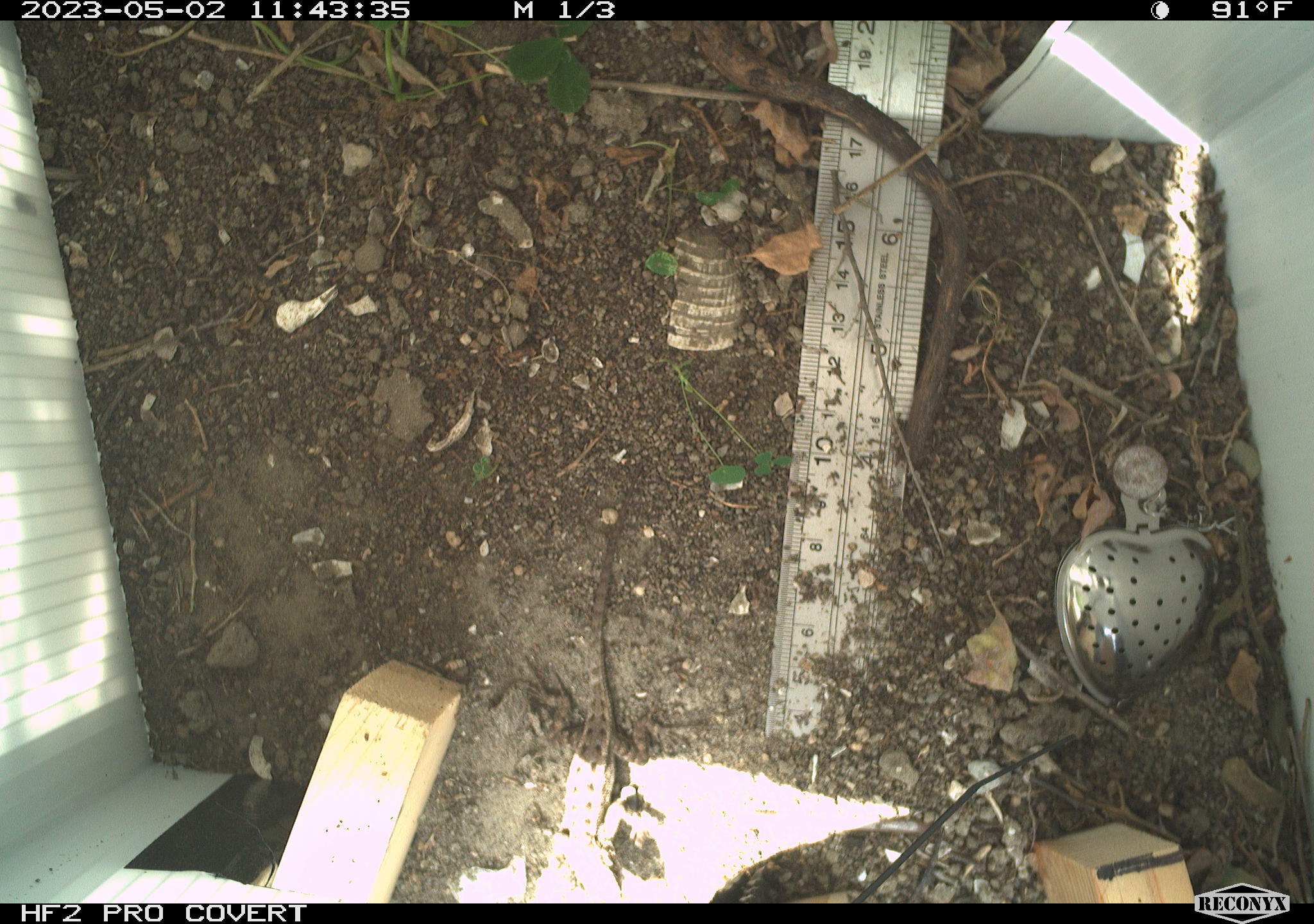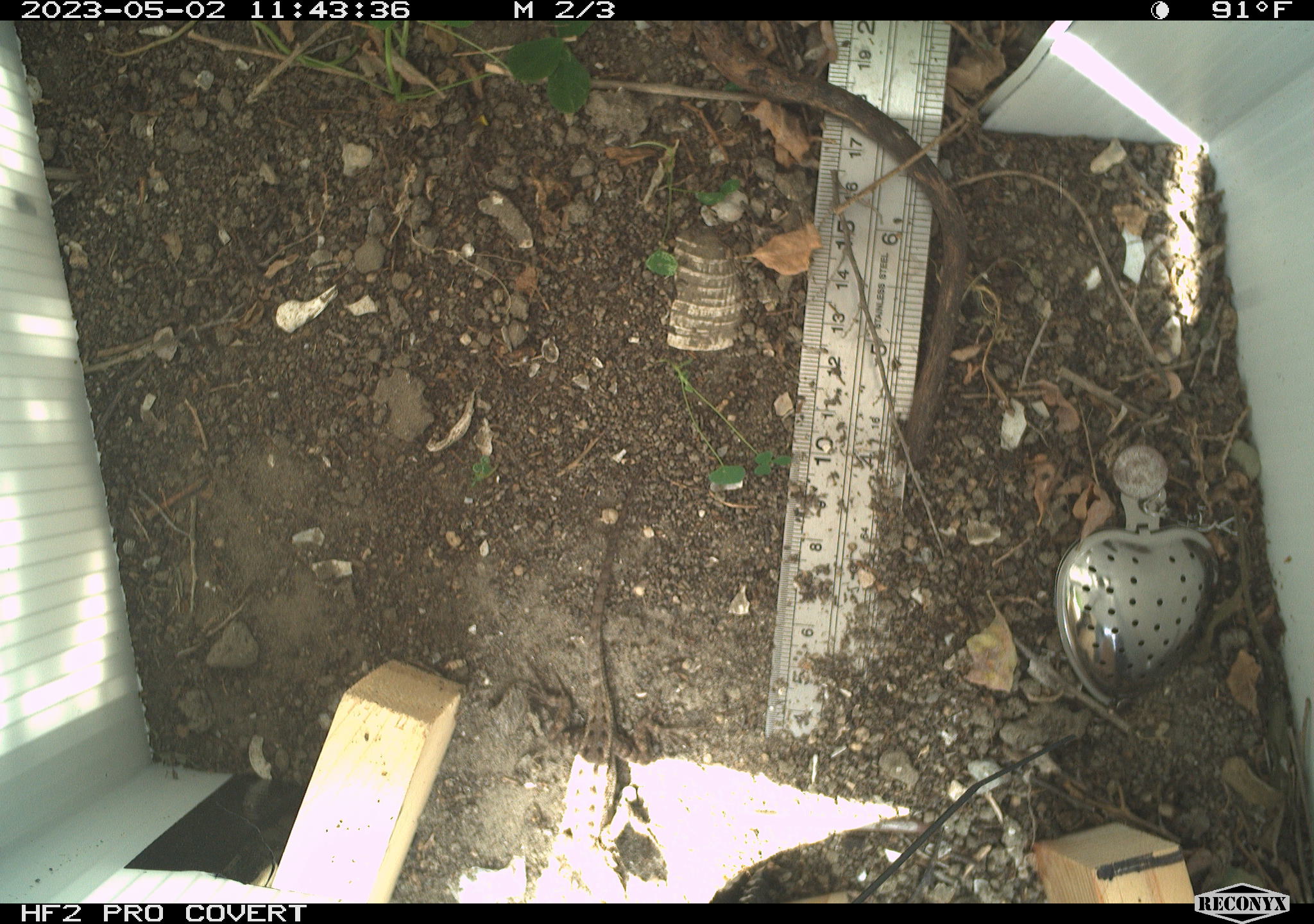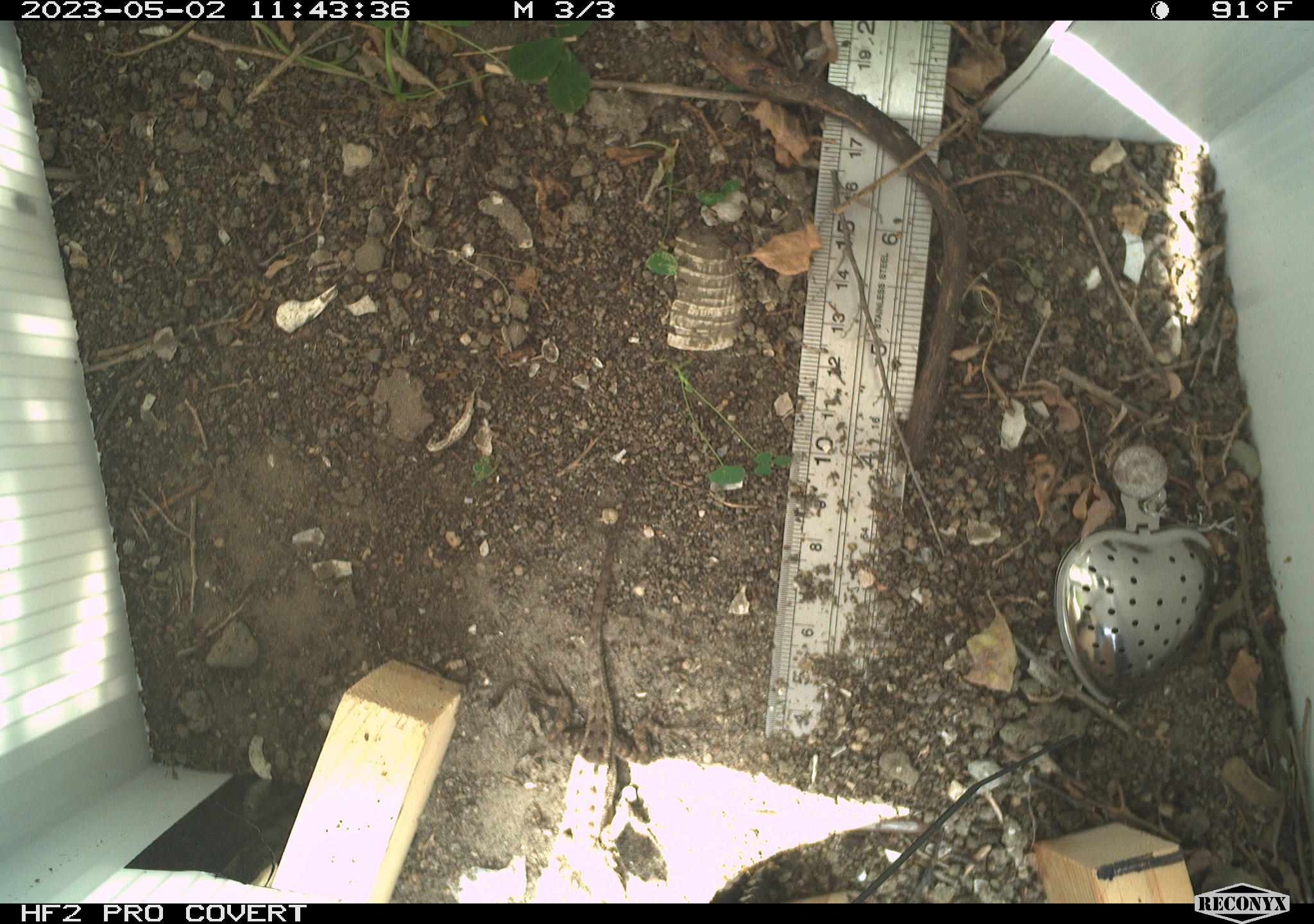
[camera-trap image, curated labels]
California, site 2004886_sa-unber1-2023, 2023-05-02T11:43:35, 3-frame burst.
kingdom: Animalia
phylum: Chordata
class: Reptilia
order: Squamata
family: Phrynosomatidae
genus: Sceloporus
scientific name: Sceloporus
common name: spiny lizards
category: sceloporus species